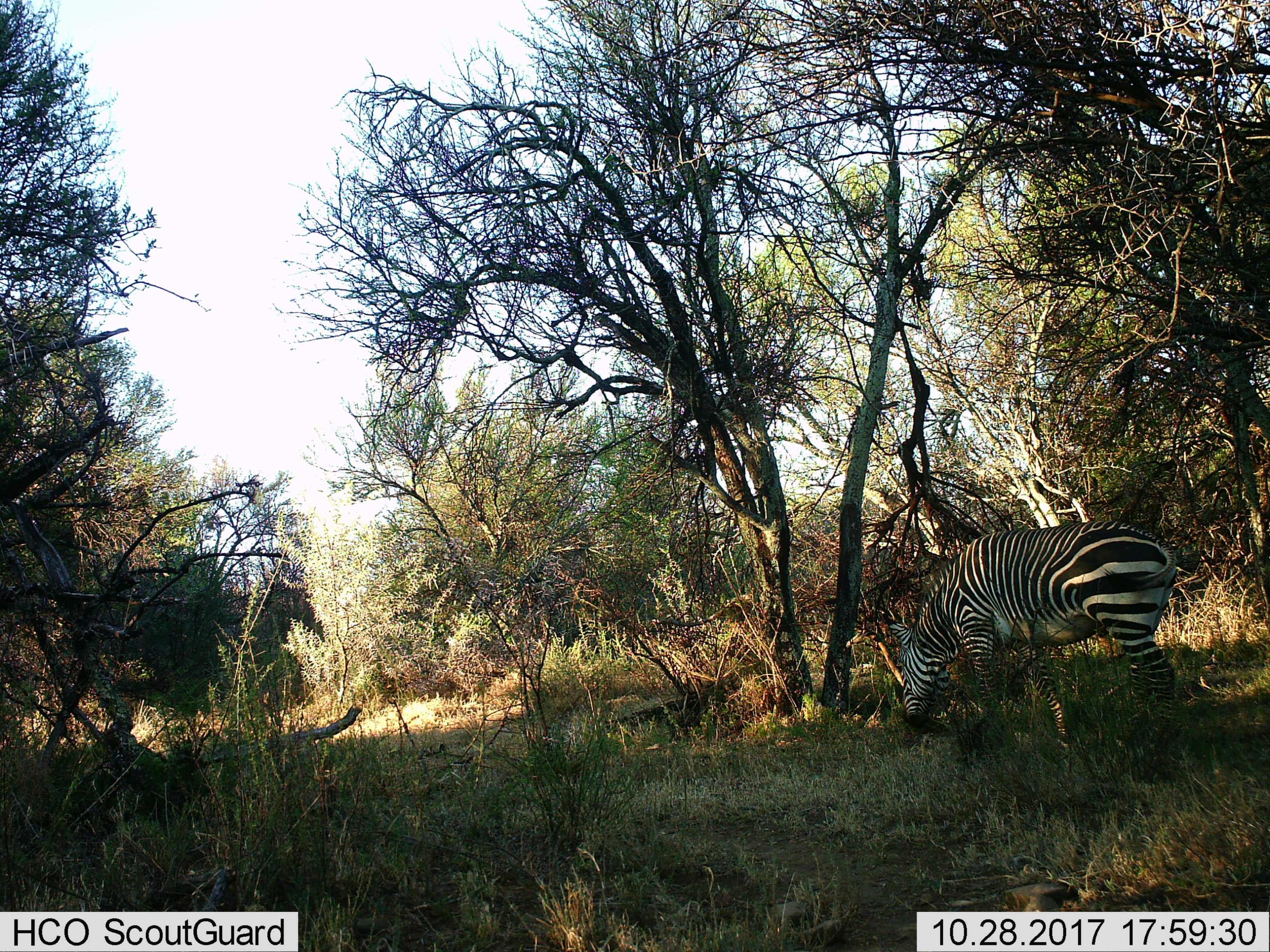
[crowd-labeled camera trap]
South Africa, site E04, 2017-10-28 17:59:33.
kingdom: Animalia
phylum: Chordata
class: Mammalia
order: Perissodactyla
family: Equidae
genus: Equus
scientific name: Equus zebra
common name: mountain zebra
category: zebramountain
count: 1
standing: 10%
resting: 0%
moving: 0%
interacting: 0%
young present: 0%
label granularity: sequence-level